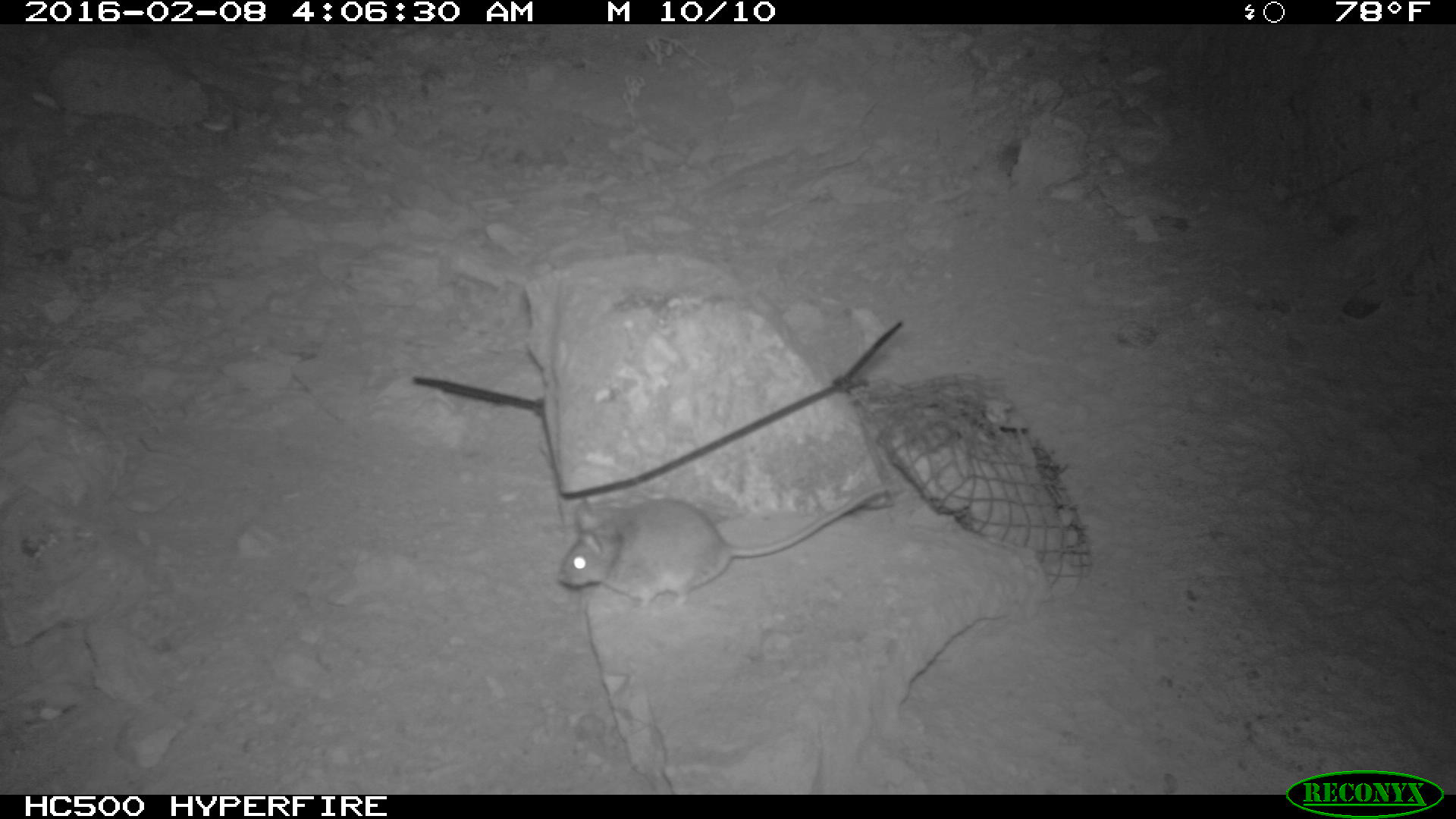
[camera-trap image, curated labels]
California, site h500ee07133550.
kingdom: Animalia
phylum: Chordata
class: Mammalia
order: Rodentia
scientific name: Rodentia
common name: rodent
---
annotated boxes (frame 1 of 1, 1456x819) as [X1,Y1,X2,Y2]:
rodent: [556,487,889,613]